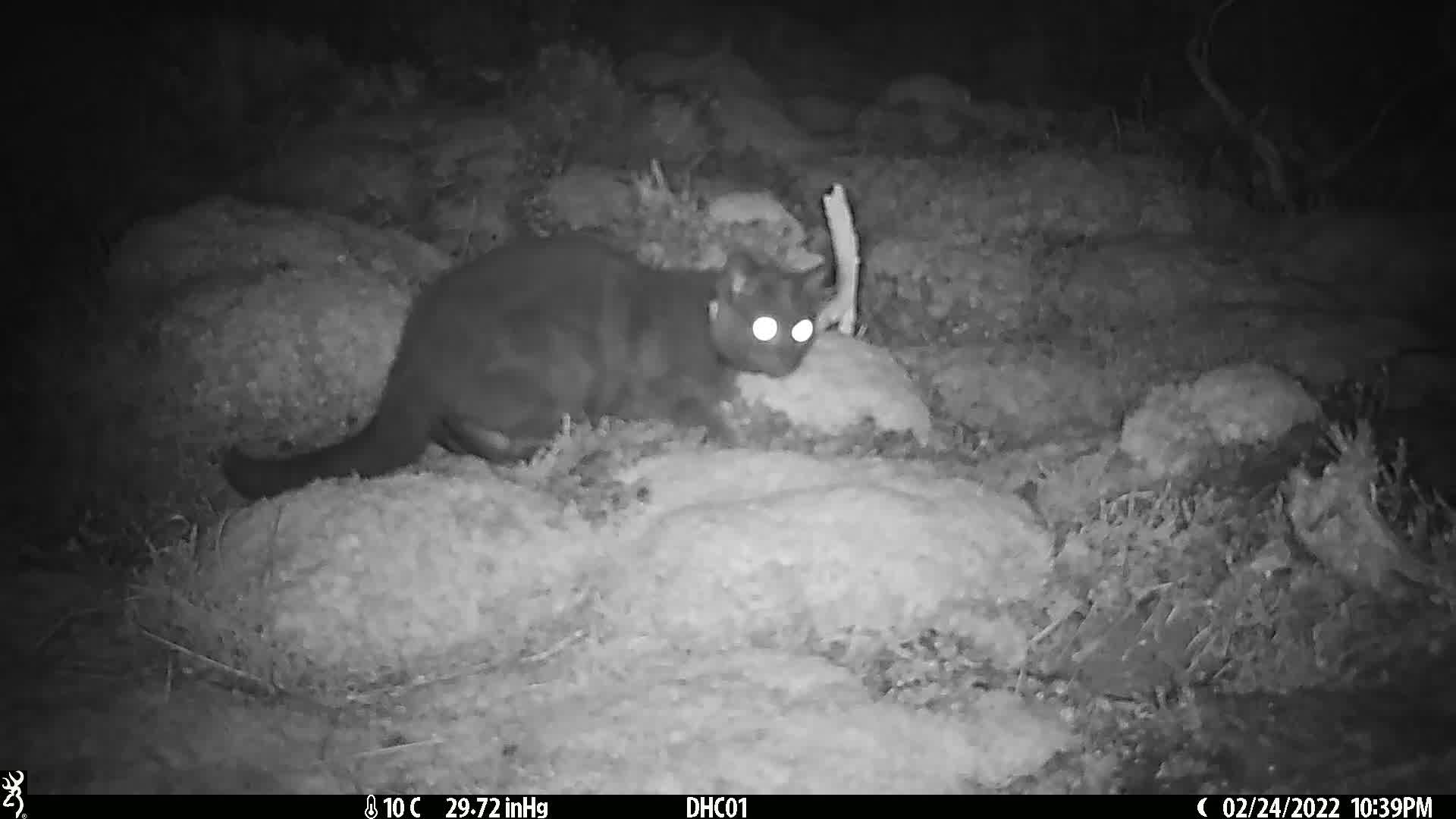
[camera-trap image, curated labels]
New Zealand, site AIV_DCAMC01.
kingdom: Animalia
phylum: Chordata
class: Mammalia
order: Carnivora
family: Felidae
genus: Felis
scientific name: Felis catus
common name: domestic cat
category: cat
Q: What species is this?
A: Cat (domestic cat) (Felis catus).